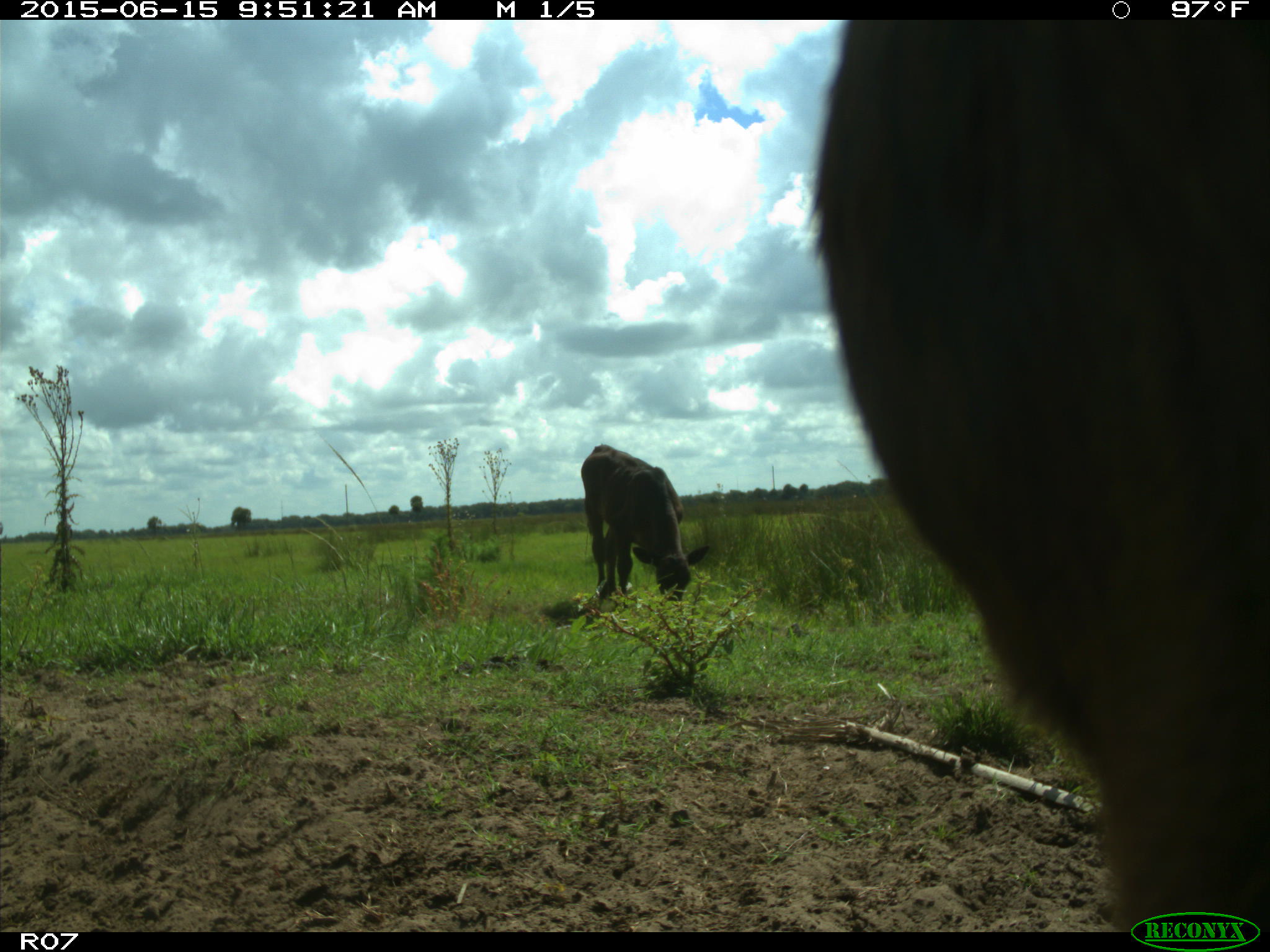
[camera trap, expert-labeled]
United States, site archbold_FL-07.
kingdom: Animalia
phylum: Chordata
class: Mammalia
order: Artiodactyla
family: Bovidae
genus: Bos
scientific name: Bos taurus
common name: domestic cow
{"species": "Bos taurus (domestic cow)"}